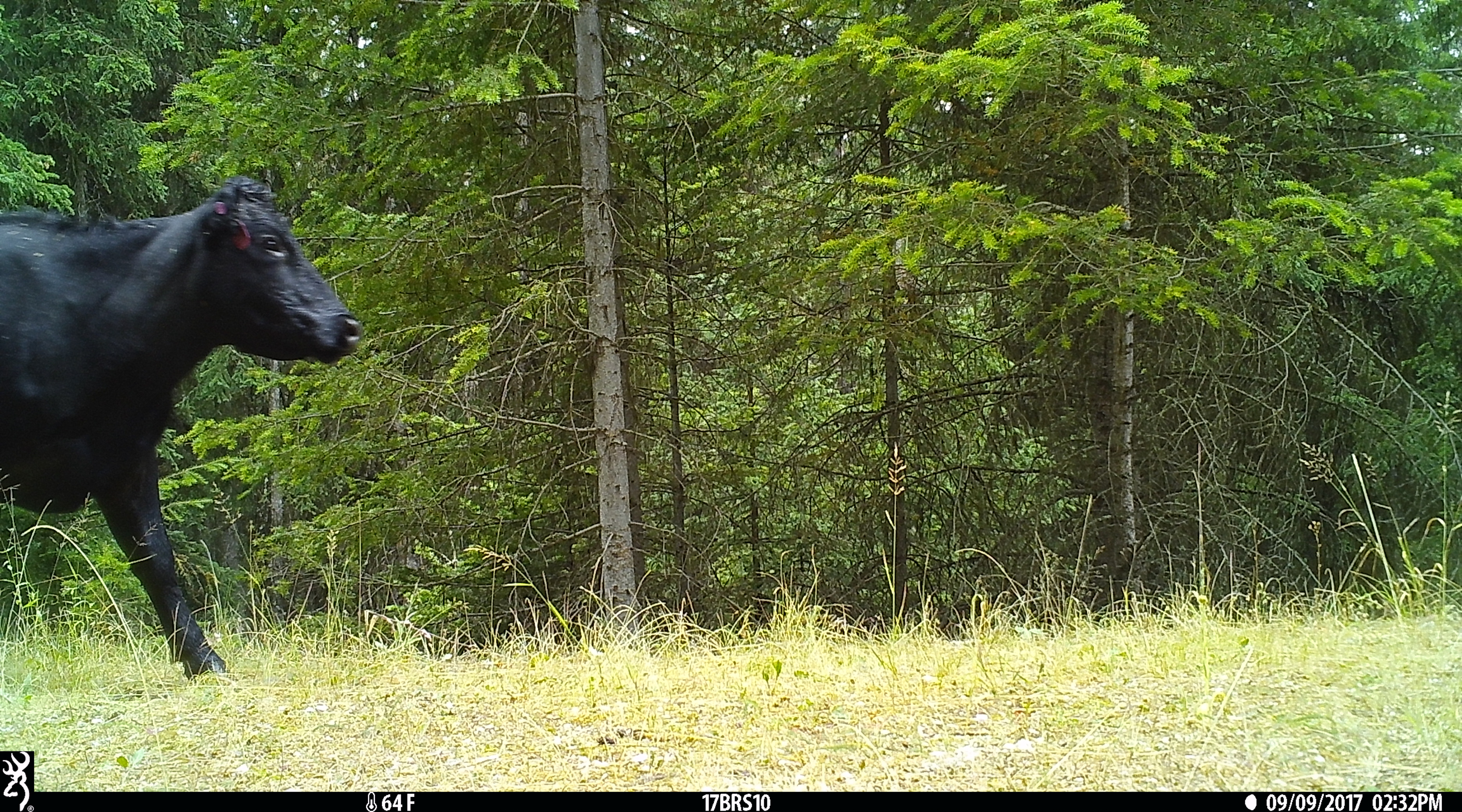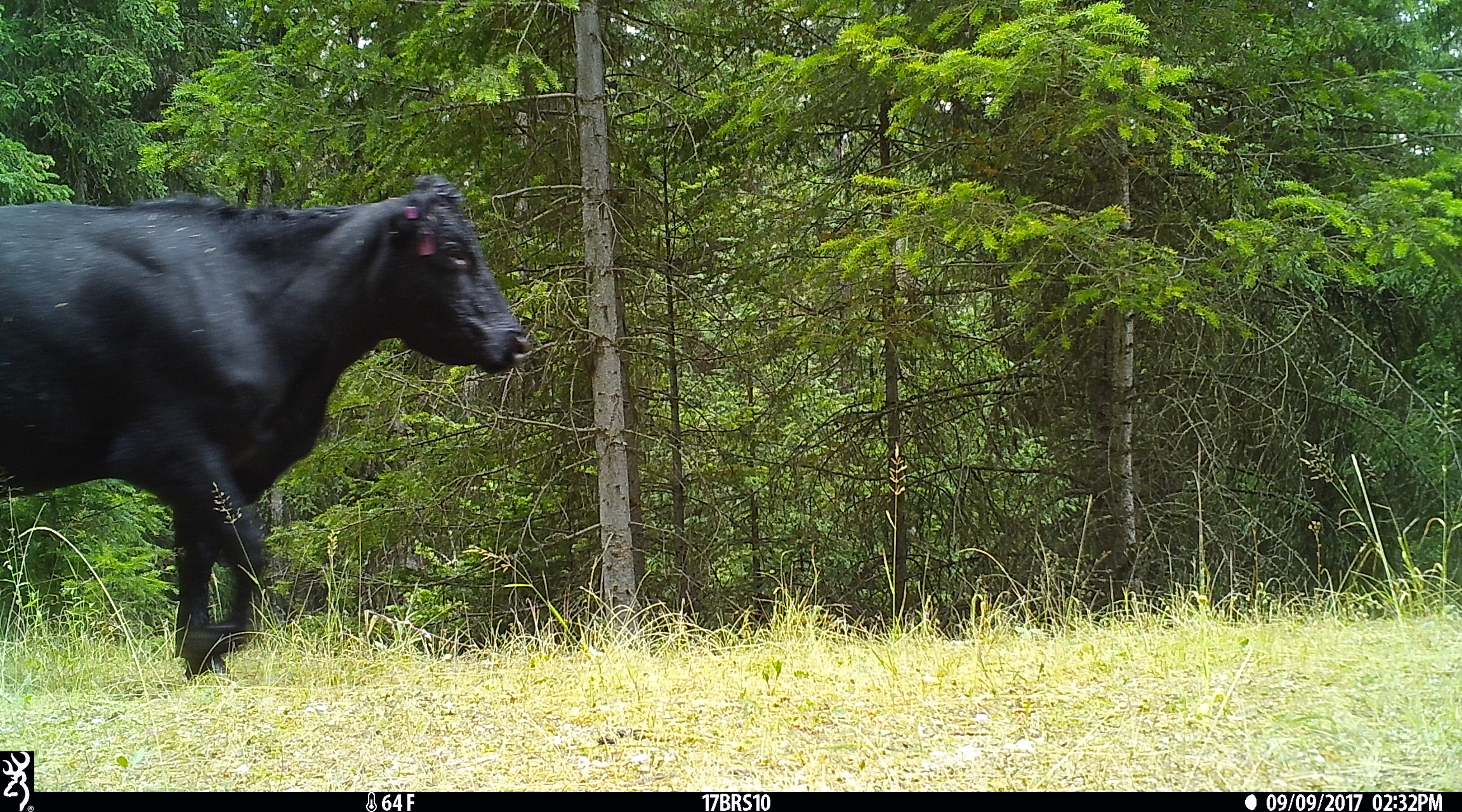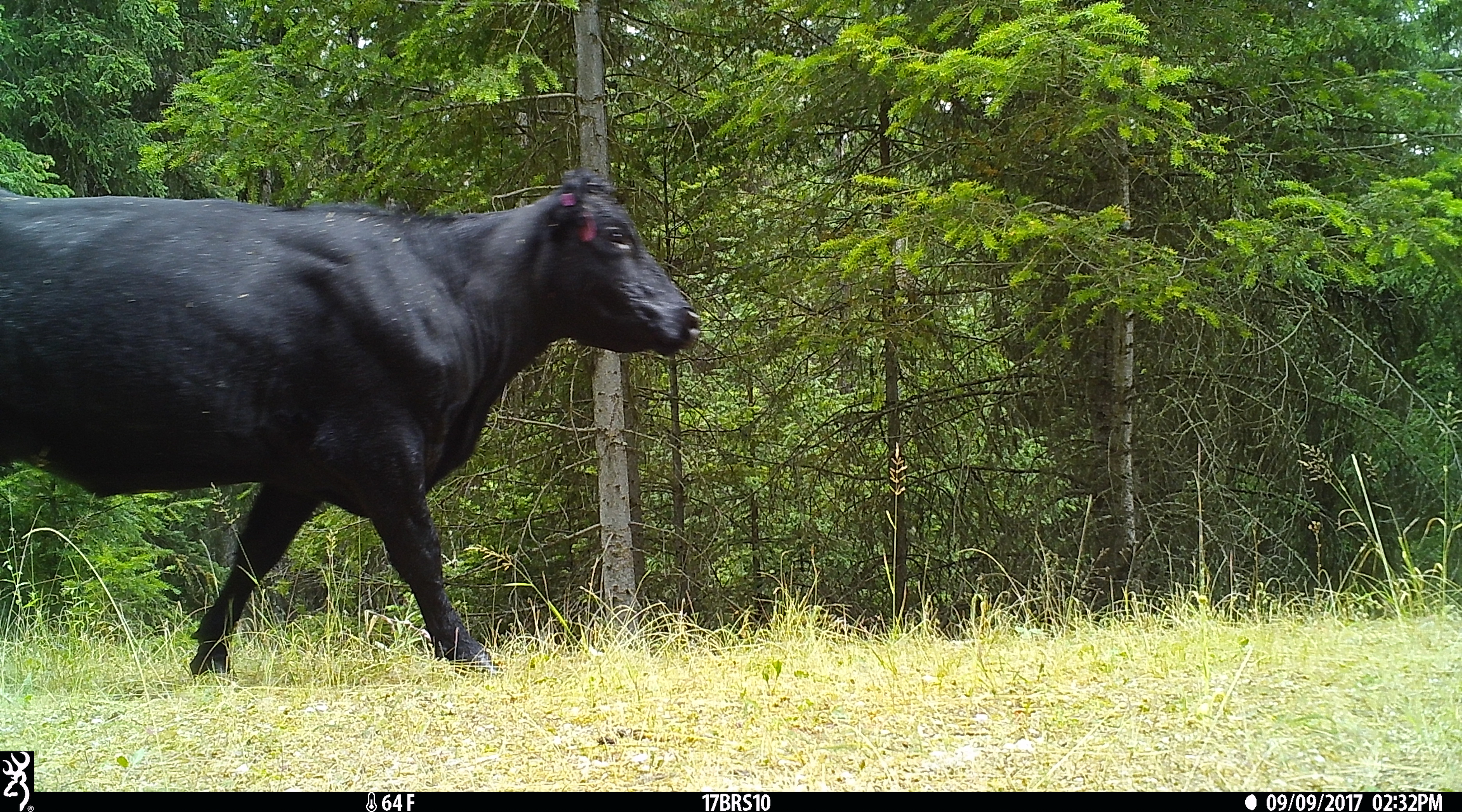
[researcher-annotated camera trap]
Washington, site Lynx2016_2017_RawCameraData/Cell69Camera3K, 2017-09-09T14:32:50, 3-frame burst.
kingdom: Animalia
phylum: Chordata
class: Mammalia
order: Artiodactyla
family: Bovidae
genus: Bos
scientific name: Bos taurus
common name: domestic cattle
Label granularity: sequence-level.